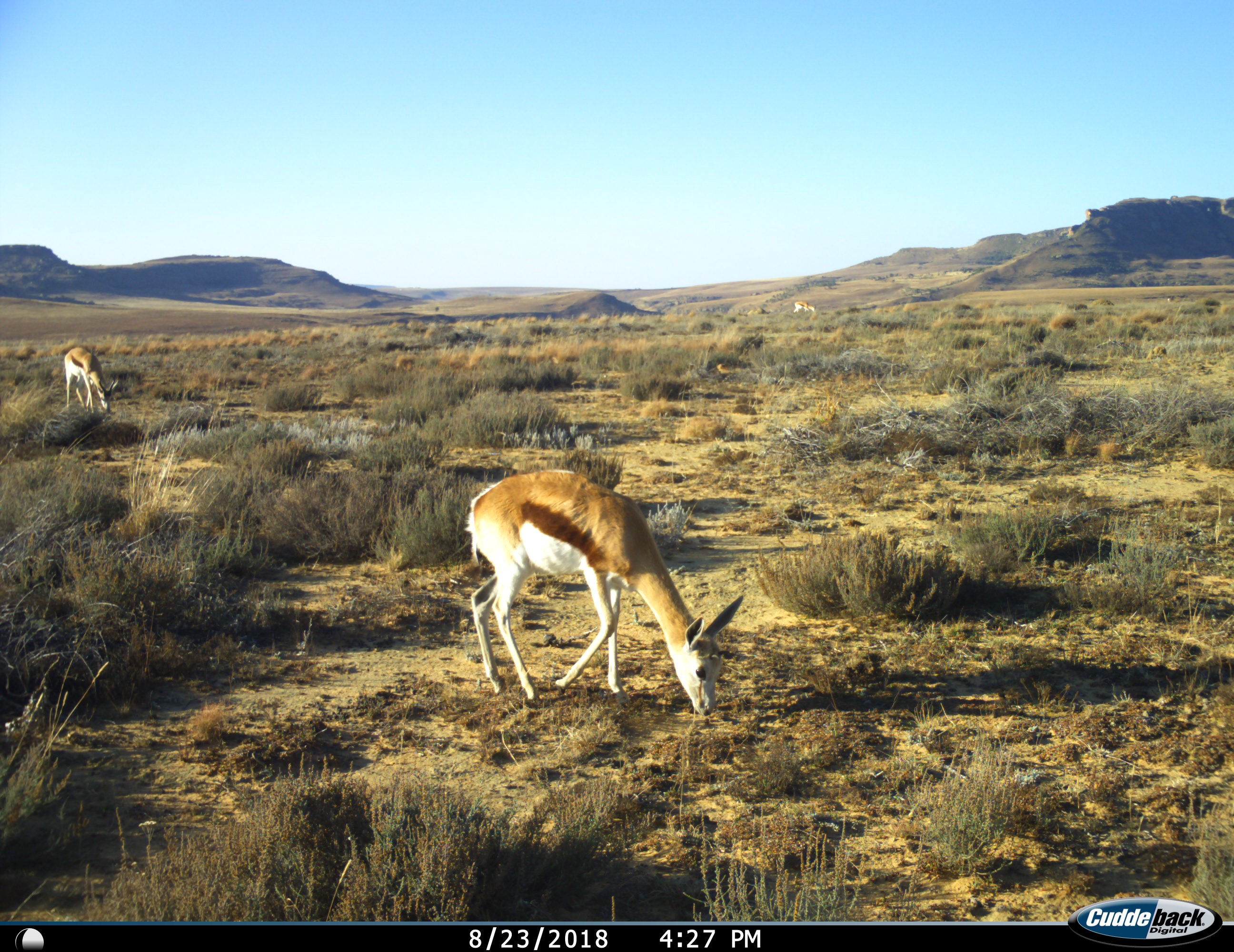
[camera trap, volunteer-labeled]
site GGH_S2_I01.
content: unidentified animal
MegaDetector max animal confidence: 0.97